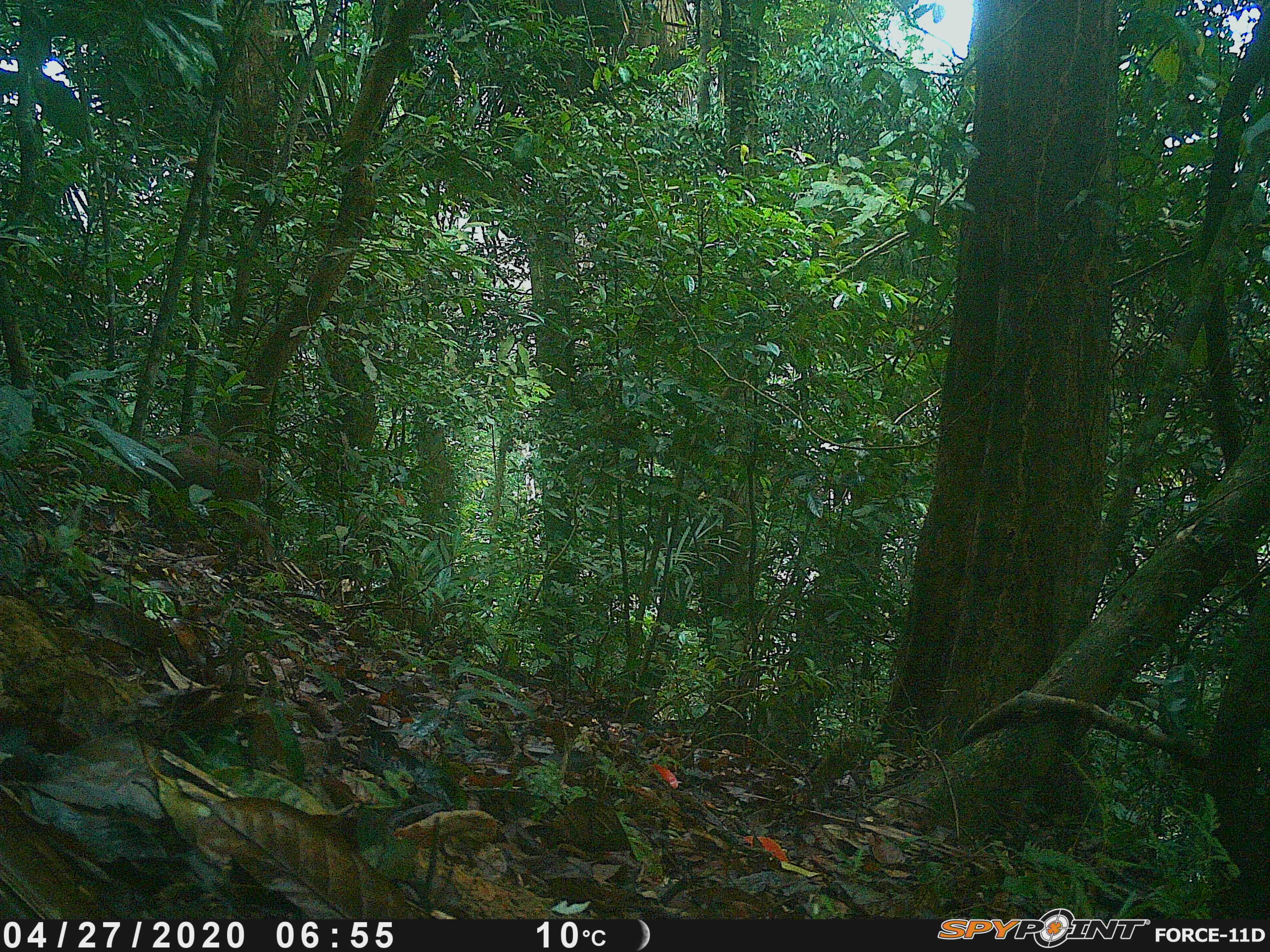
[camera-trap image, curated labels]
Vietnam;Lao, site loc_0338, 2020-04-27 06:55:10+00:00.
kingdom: Animalia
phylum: Chordata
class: Mammalia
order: Artiodactyla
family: Cervidae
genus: Muntiacus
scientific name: Muntiacus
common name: muntjacs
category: unidentified muntjac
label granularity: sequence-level